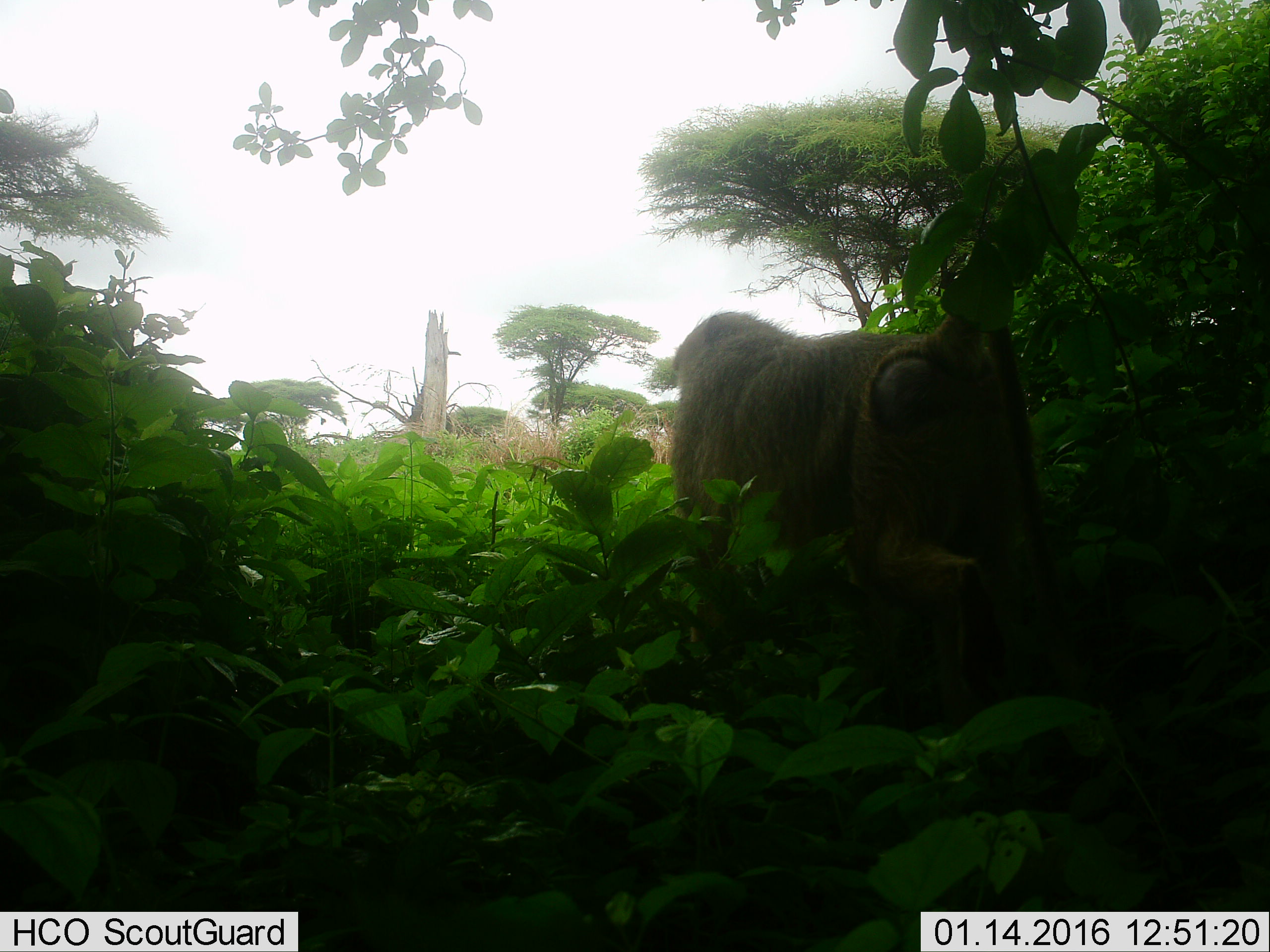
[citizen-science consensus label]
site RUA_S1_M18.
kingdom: Animalia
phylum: Chordata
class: Mammalia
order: Primates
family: Cercopithecidae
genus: Papio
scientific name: Papio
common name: baboon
Baboon (Papio), count 1. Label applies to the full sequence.